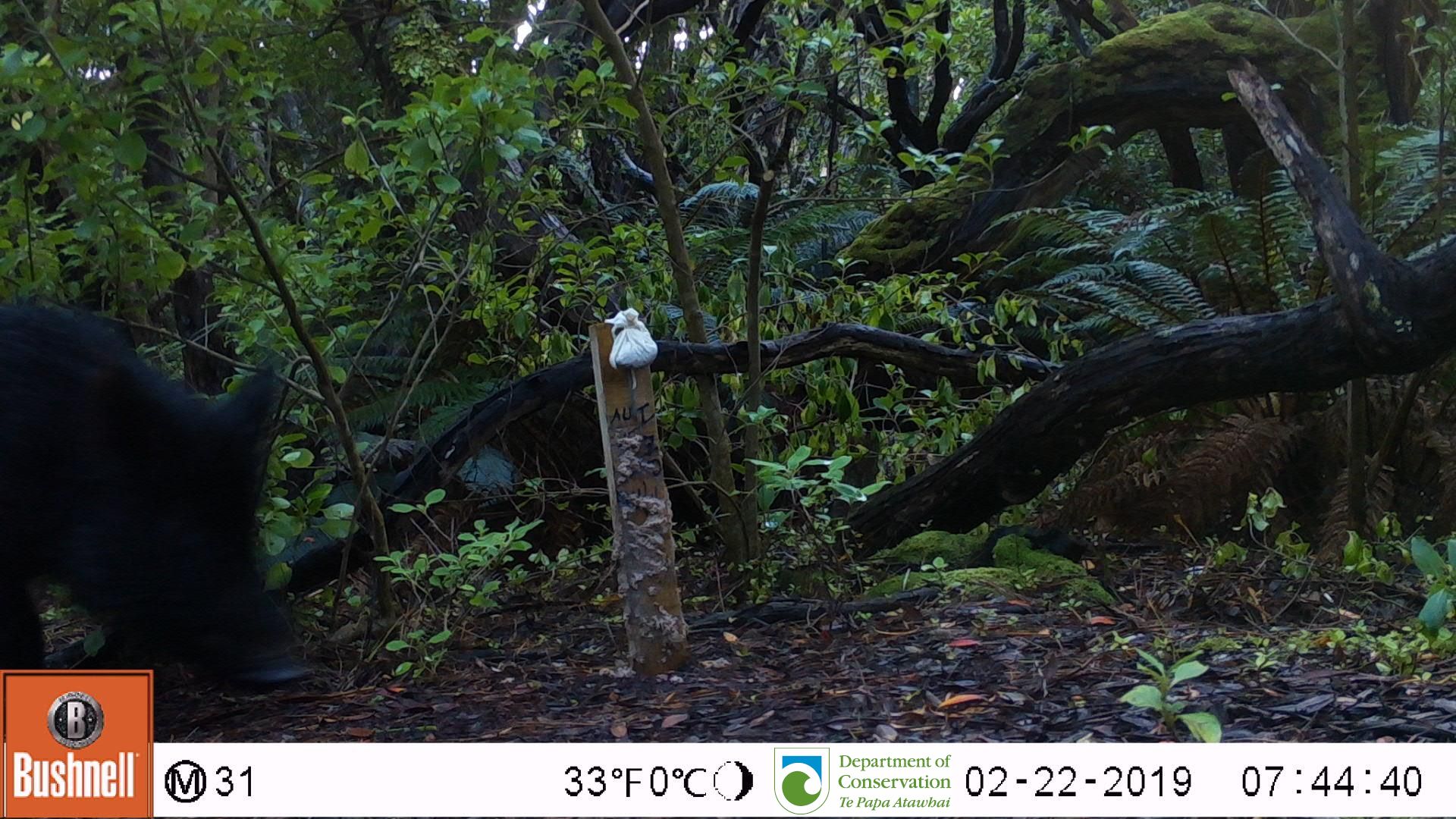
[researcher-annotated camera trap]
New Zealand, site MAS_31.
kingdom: Animalia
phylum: Chordata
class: Mammalia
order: Artiodactyla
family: Suidae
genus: Sus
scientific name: Sus scrofa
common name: pig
Pig (Sus scrofa).